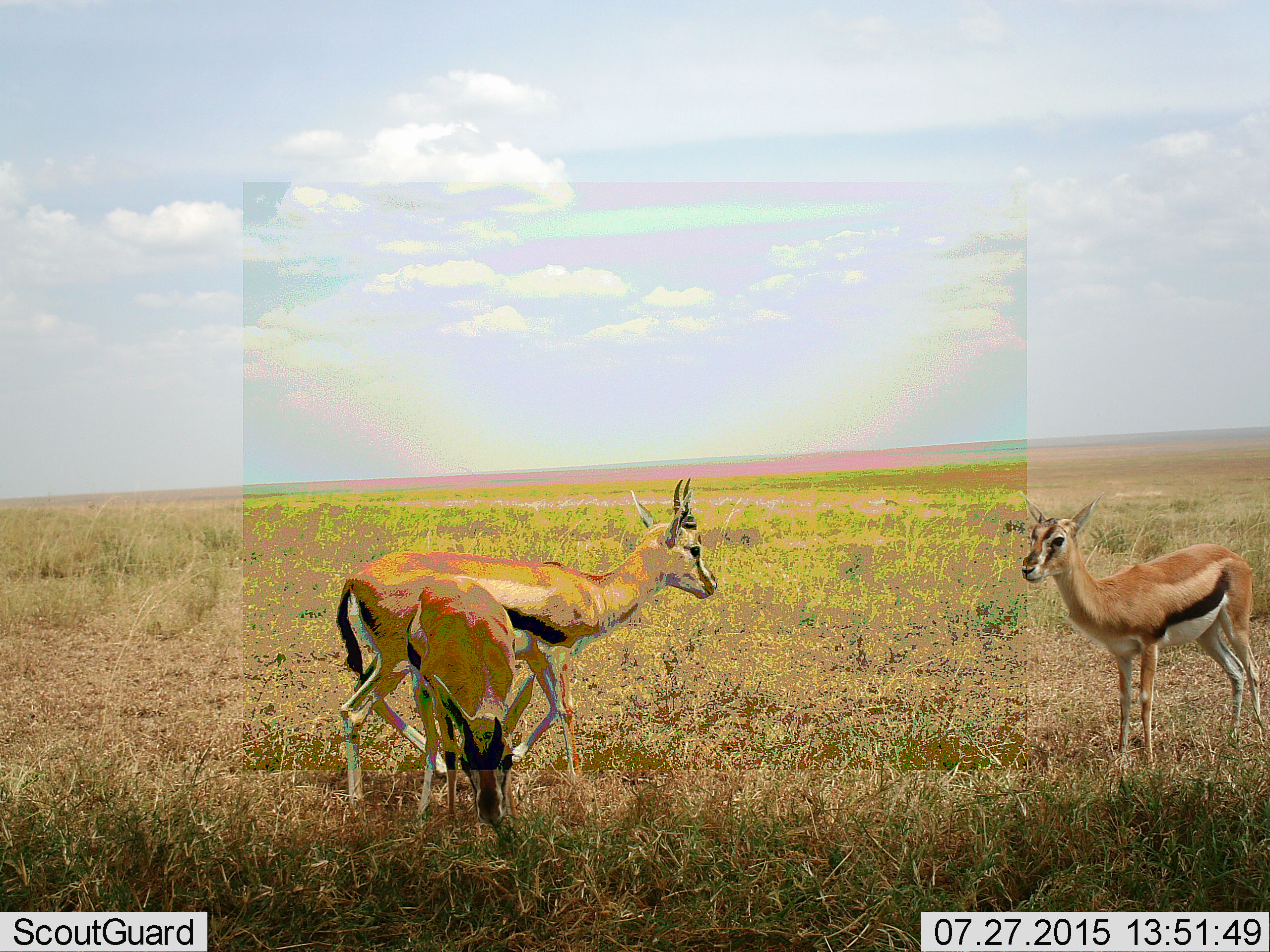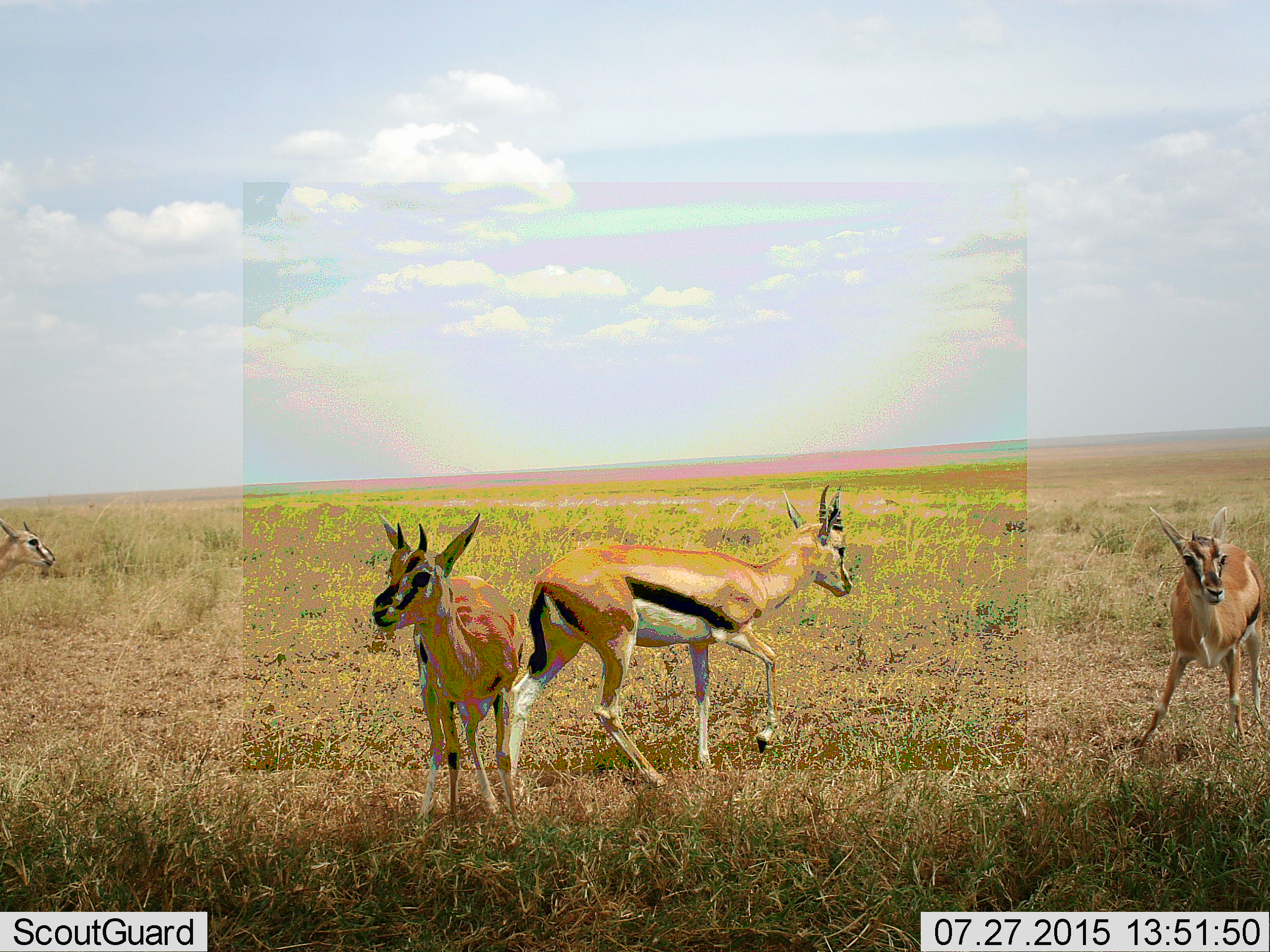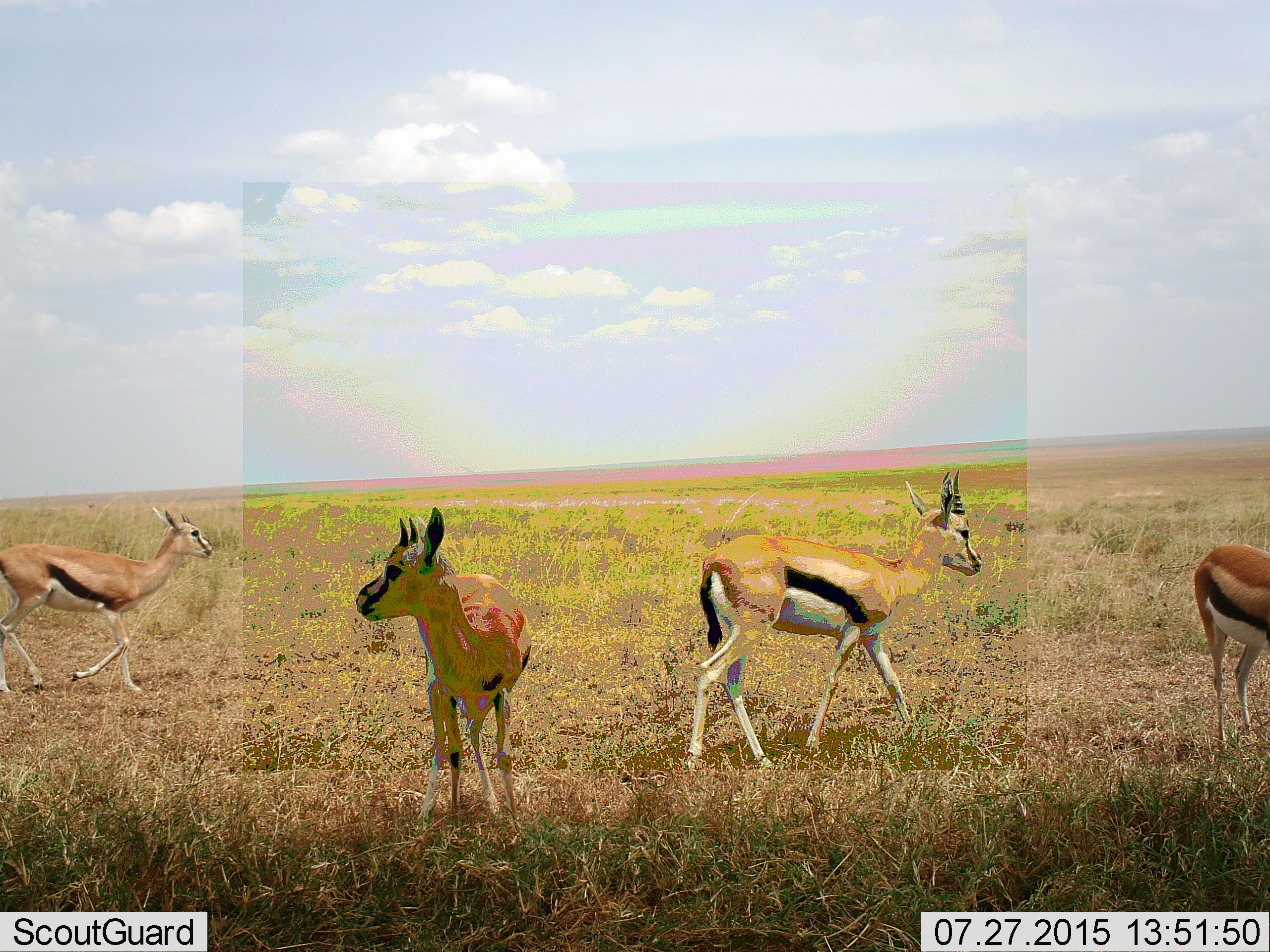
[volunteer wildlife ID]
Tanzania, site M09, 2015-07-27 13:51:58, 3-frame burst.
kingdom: Animalia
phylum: Chordata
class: Mammalia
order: Artiodactyla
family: Bovidae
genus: Eudorcas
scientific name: Eudorcas thomsonii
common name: thomson's gazelle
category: gazellethomsons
Gazellethomsons (thomson's gazelle) (Eudorcas thomsonii), count 4. Behavior (volunteer vote fractions): standing 89%, resting 0%, moving 78%, interacting 11%. Young present (vote fraction): 22%. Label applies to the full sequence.